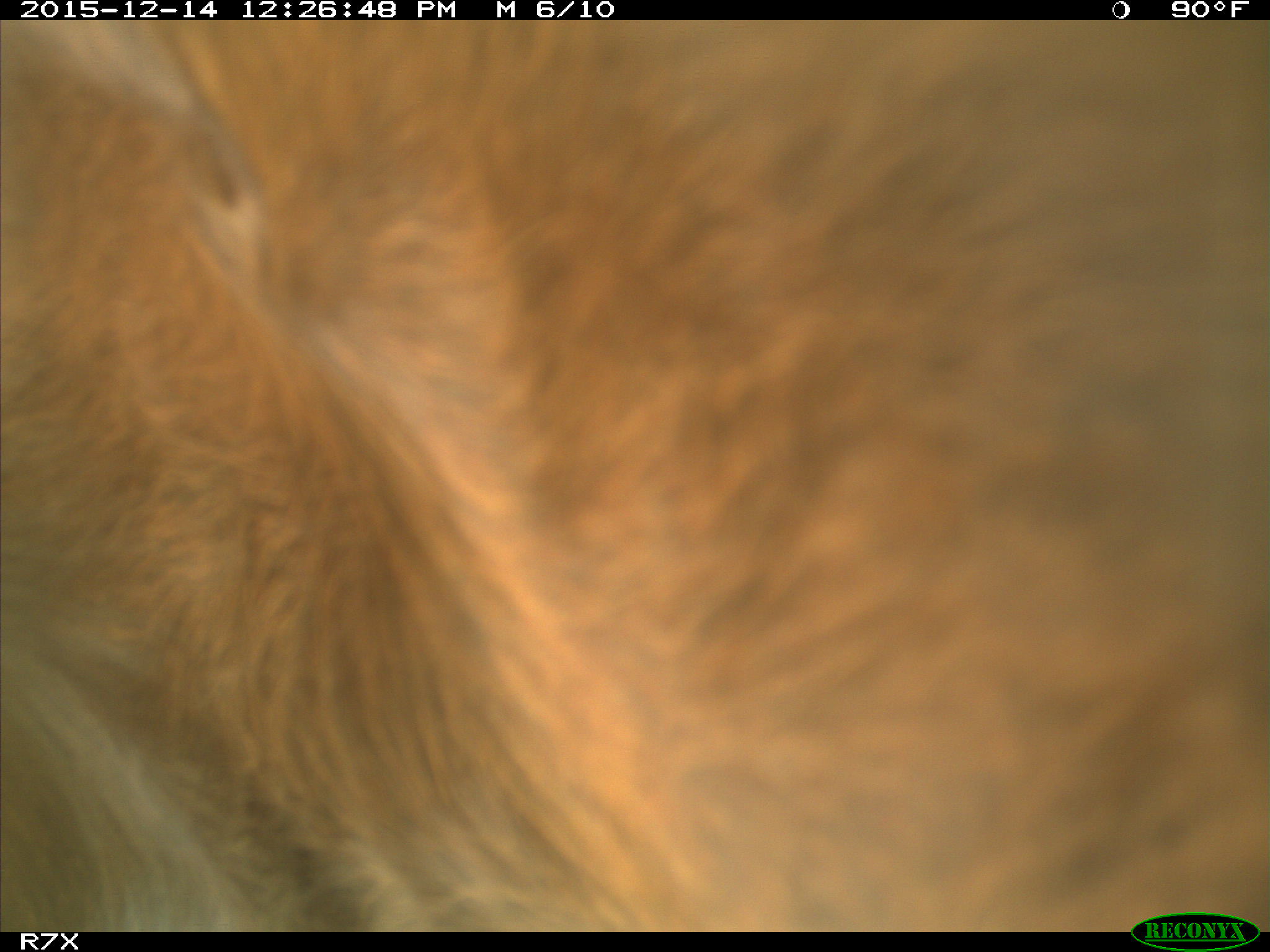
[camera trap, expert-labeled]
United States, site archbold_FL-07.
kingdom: Animalia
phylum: Chordata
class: Mammalia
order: Artiodactyla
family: Bovidae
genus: Bos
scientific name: Bos taurus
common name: domestic cow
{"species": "Bos taurus (domestic cow)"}